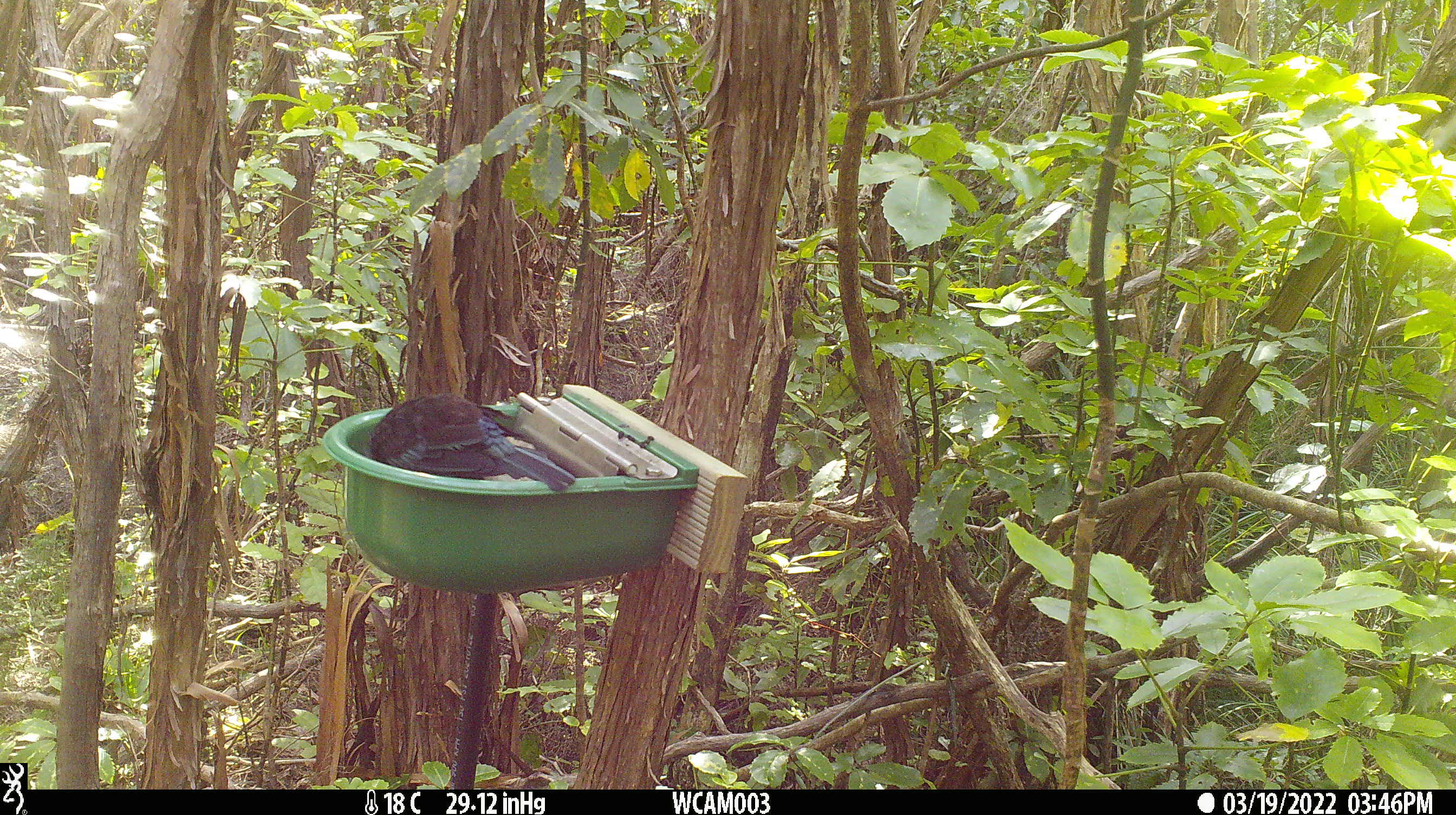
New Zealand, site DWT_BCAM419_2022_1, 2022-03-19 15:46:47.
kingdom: Animalia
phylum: Chordata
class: Aves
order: Passeriformes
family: Meliphagidae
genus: Prosthemadera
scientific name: Prosthemadera novaeseelandiae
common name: tui